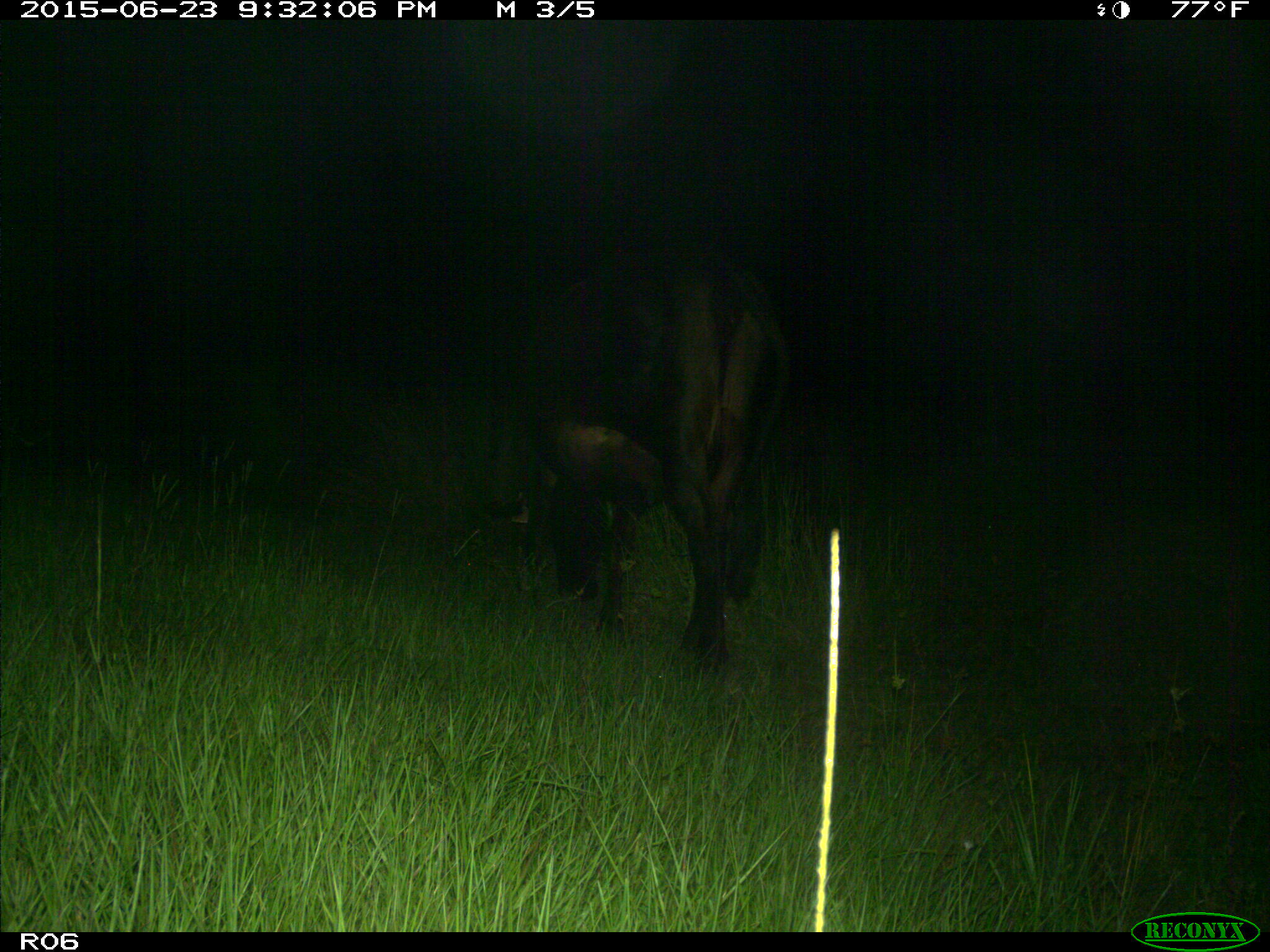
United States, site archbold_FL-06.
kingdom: Animalia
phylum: Chordata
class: Mammalia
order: Artiodactyla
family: Bovidae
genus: Bos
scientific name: Bos taurus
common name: domestic cow